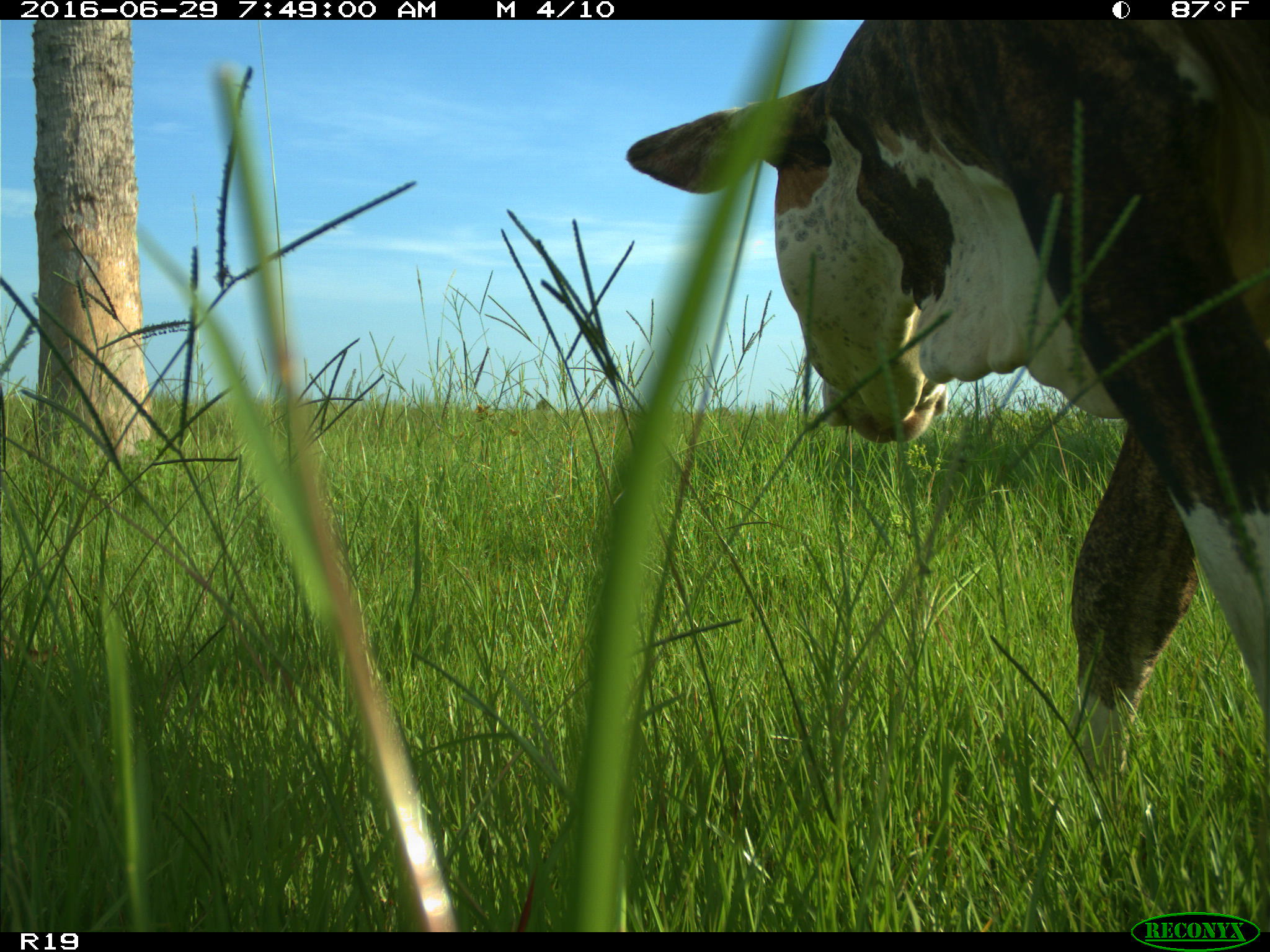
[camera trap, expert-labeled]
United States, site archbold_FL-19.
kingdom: Animalia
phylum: Chordata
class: Mammalia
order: Artiodactyla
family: Bovidae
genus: Bos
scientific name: Bos taurus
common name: domestic cow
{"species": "Bos taurus (domestic cow)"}